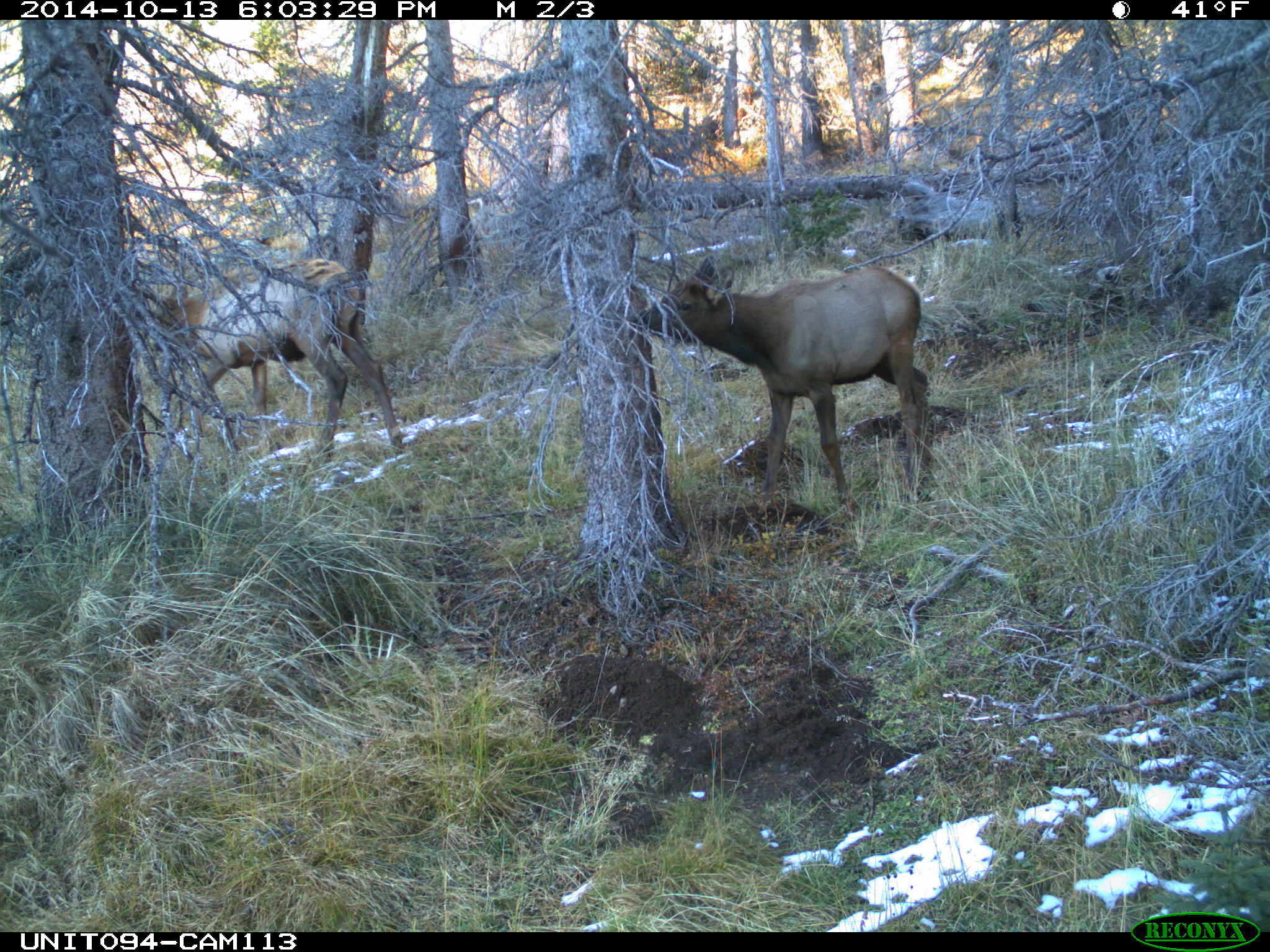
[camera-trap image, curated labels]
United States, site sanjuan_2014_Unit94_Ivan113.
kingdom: Animalia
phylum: Chordata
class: Mammalia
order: Artiodactyla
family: Cervidae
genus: Cervus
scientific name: Cervus elaphus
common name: red deer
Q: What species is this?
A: Cervus elaphus (red deer).